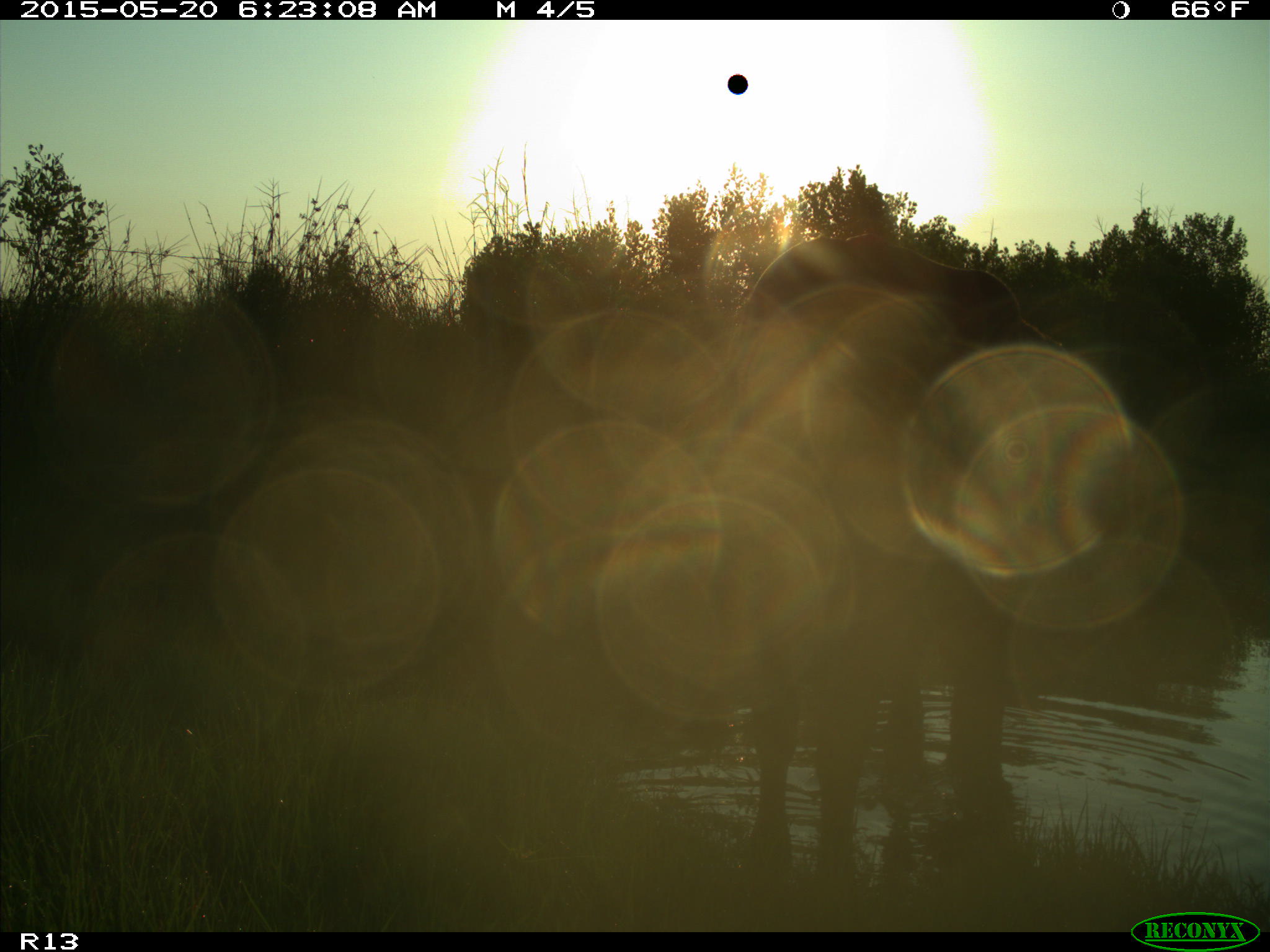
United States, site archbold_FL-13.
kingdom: Animalia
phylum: Chordata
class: Mammalia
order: Artiodactyla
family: Bovidae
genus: Bos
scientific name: Bos taurus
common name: domestic cow